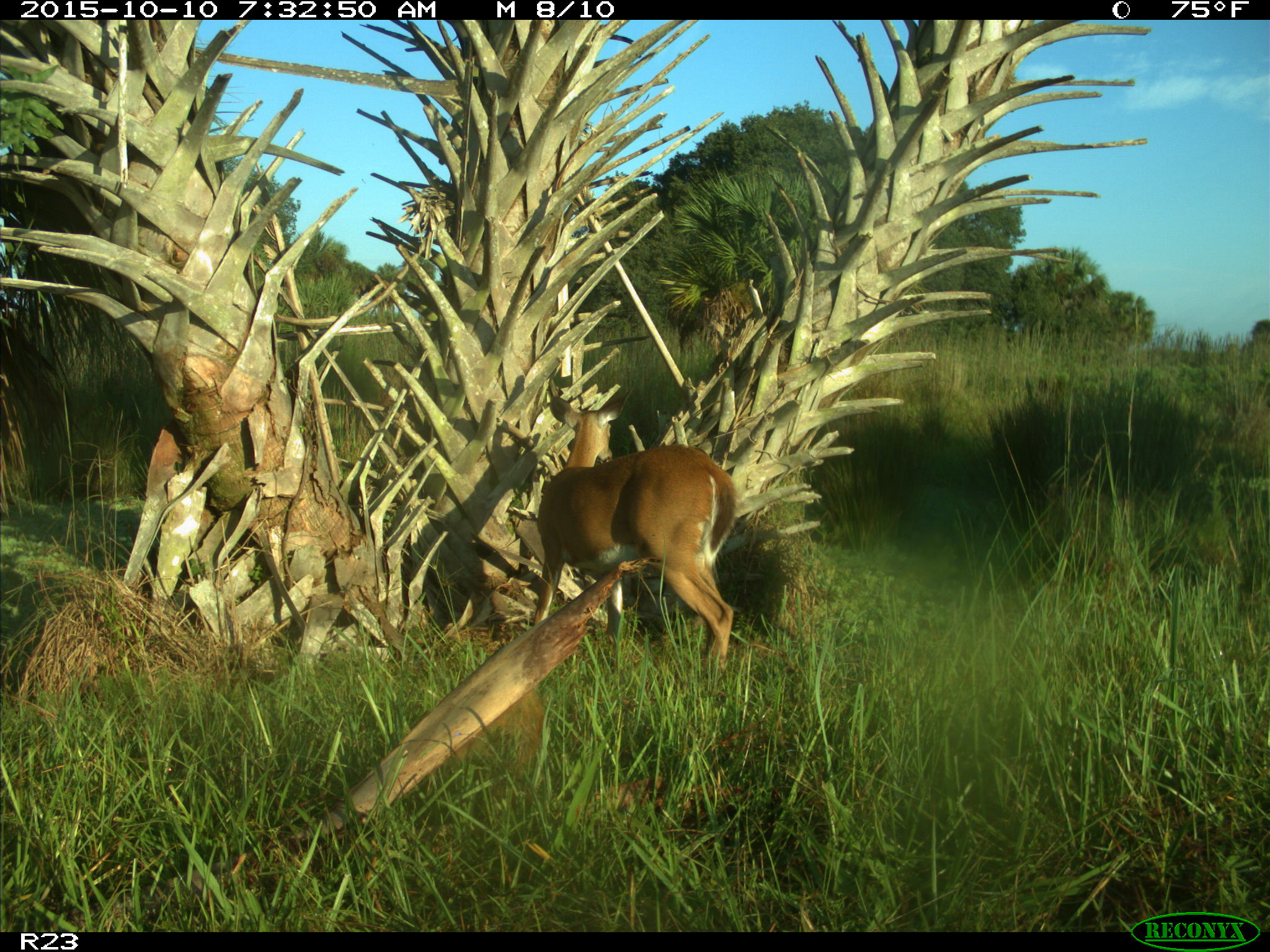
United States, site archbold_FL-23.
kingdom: Animalia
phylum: Chordata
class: Mammalia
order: Artiodactyla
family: Cervidae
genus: Odocoileus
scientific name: Odocoileus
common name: deer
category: unidentified deer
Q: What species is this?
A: Unidentified deer (deer) (Odocoileus).